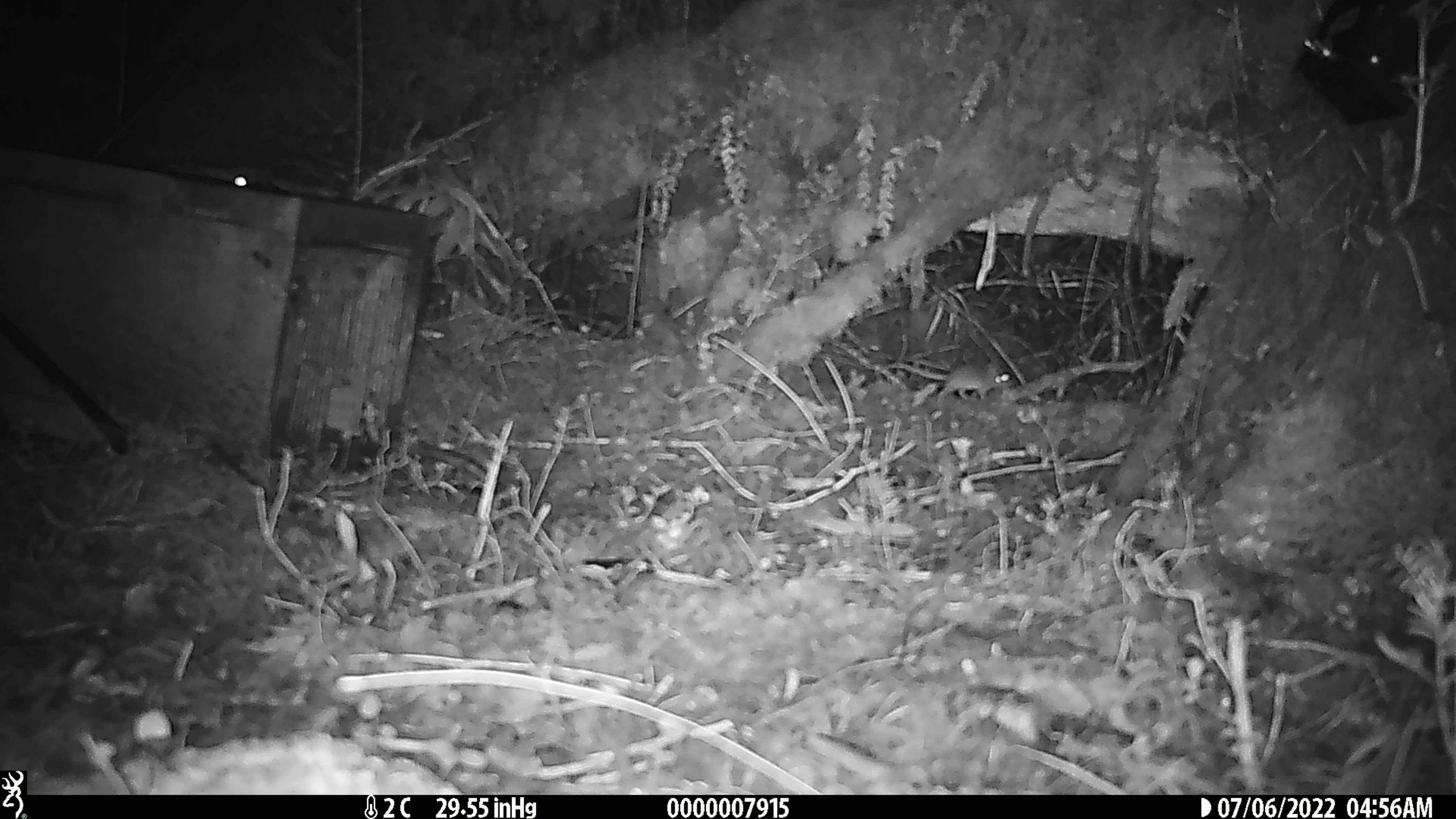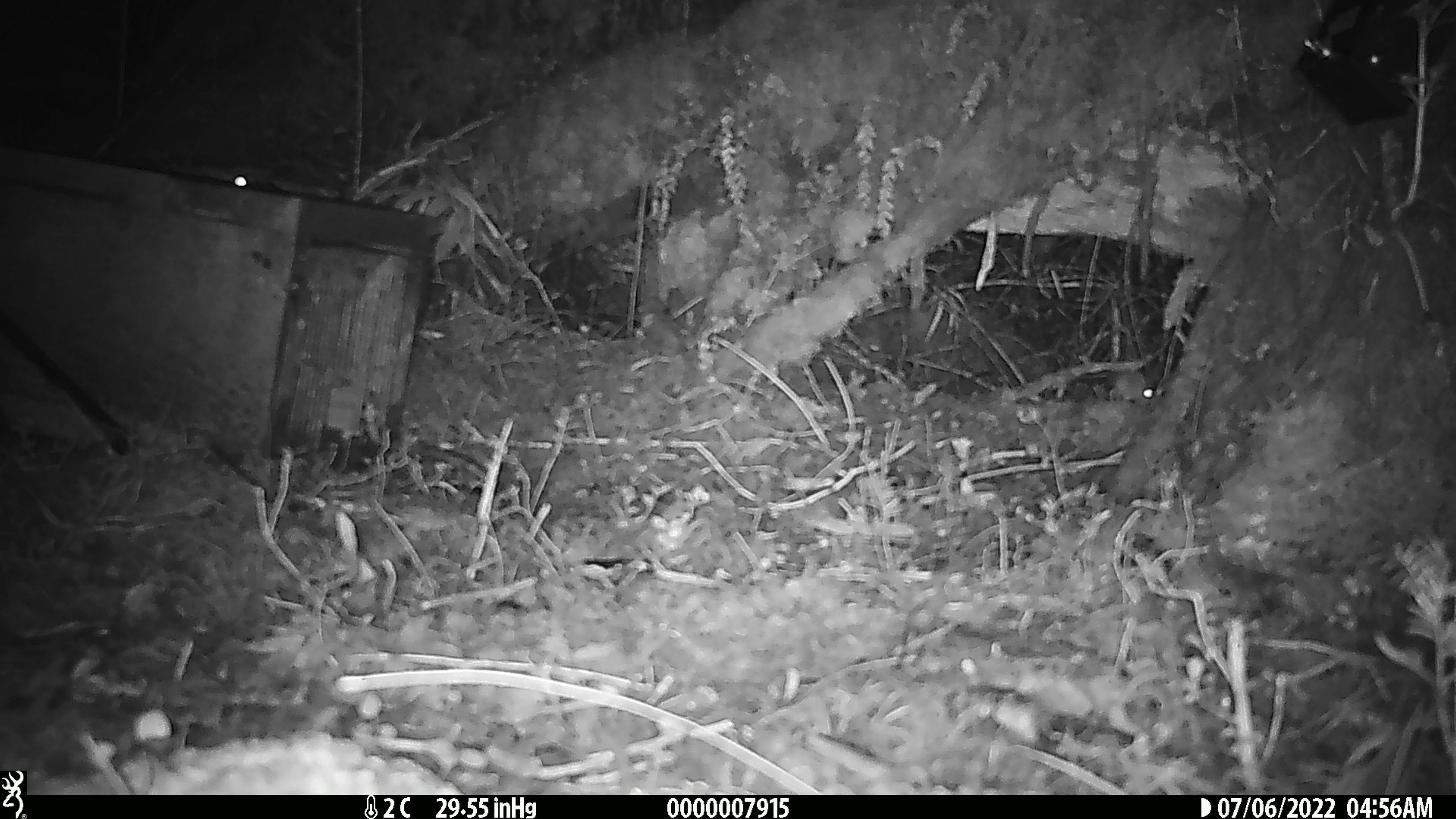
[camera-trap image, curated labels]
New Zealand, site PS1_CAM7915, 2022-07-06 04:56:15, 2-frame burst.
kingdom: Animalia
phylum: Chordata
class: Mammalia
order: Rodentia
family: Muridae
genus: Mus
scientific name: Mus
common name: mouse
Mouse (Mus).